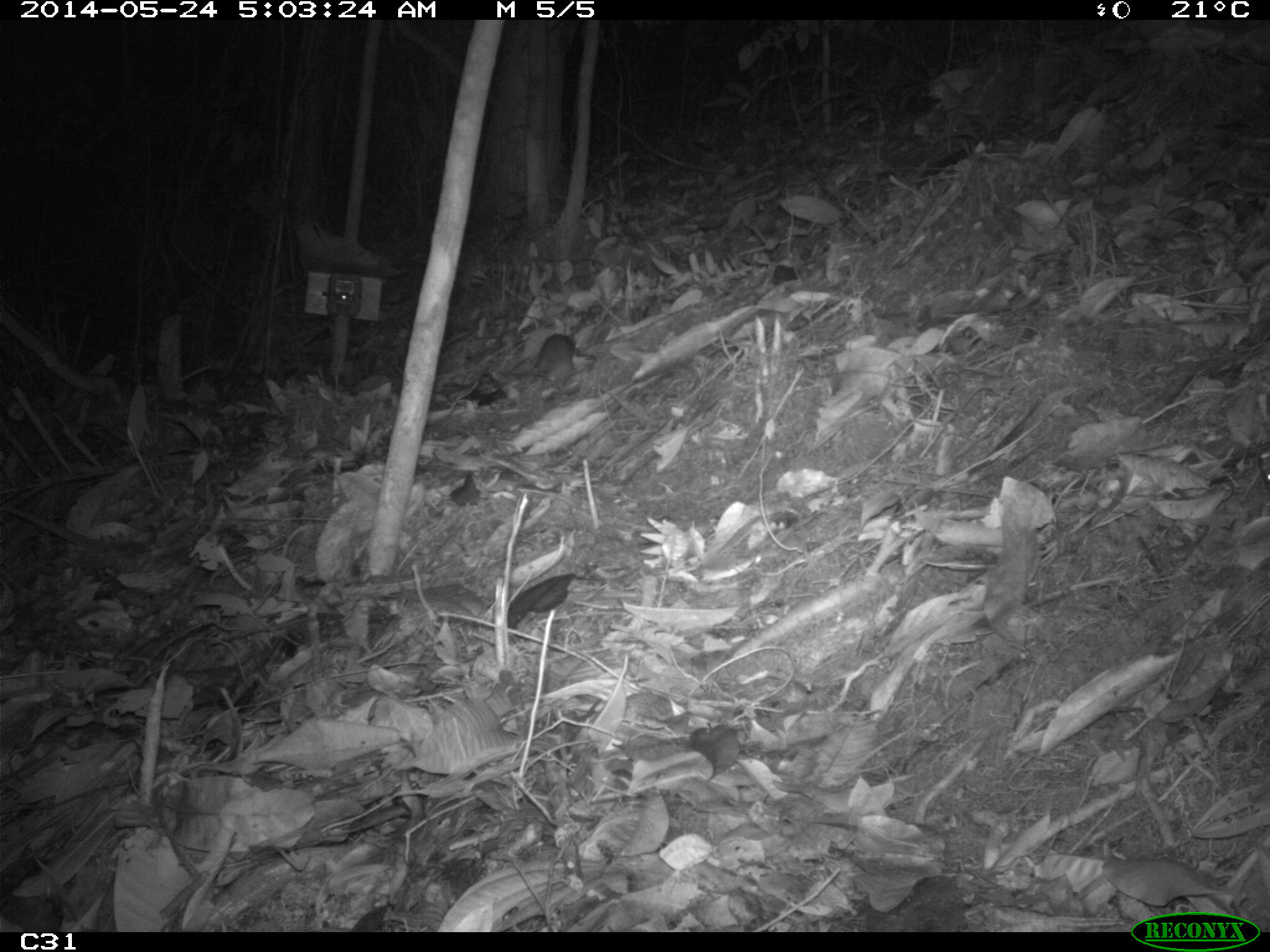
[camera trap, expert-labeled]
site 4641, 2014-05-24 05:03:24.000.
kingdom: Animalia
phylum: Chordata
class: Mammalia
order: Rodentia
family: Muridae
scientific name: Muridae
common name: mice, rats, and gerbils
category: unknown mouse or rat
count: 1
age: adult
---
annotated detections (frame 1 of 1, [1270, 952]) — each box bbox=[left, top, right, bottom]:
unknown mouse or rat: bbox=[505, 333, 581, 400]